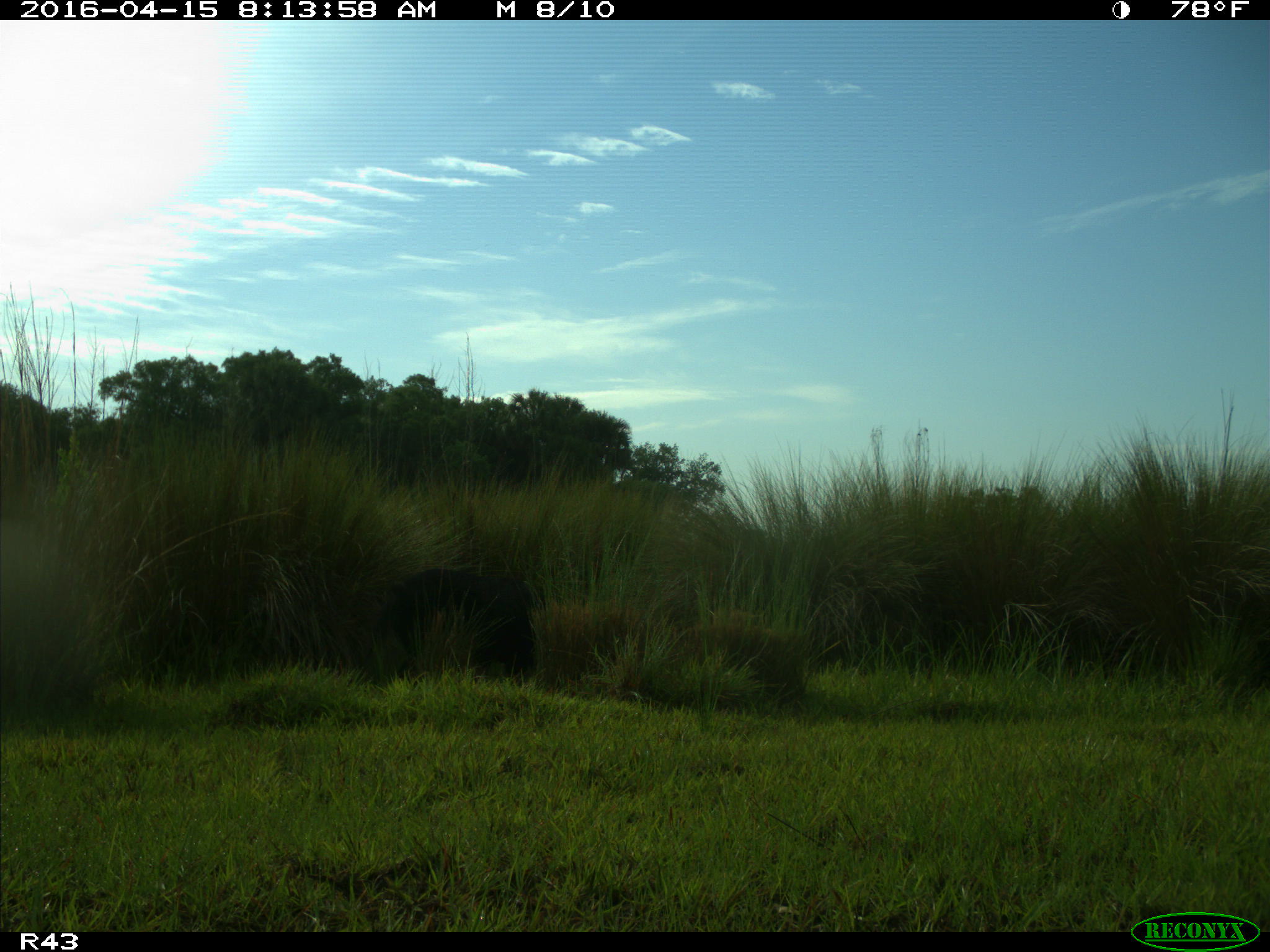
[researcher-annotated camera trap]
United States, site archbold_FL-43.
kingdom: Animalia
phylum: Chordata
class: Mammalia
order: Artiodactyla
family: Suidae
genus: Sus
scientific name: Sus scrofa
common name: wild boar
Sus scrofa (wild boar).